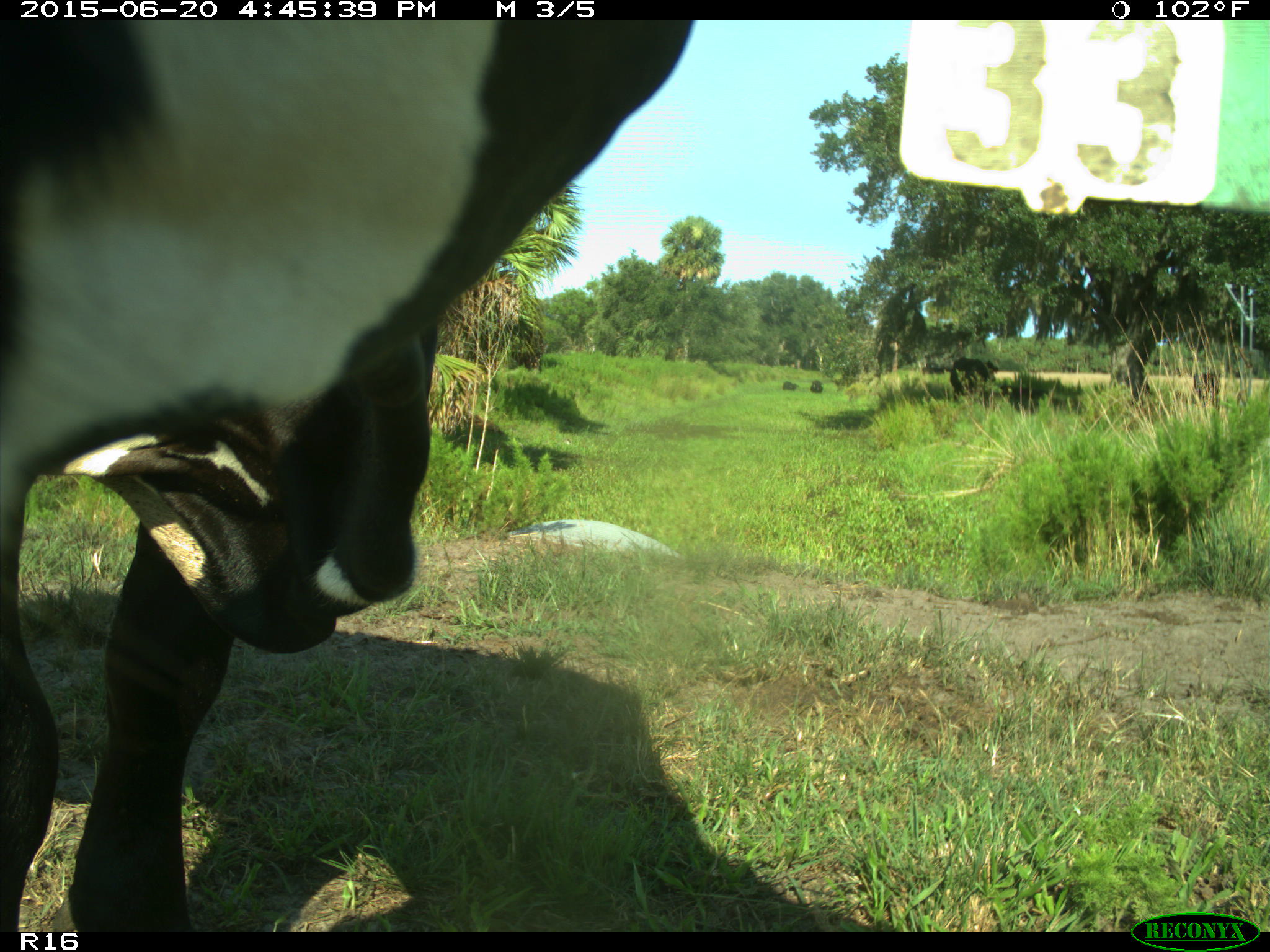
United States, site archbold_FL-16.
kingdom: Animalia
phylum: Chordata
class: Mammalia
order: Artiodactyla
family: Bovidae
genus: Bos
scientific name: Bos taurus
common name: domestic cow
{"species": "Bos taurus (domestic cow)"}